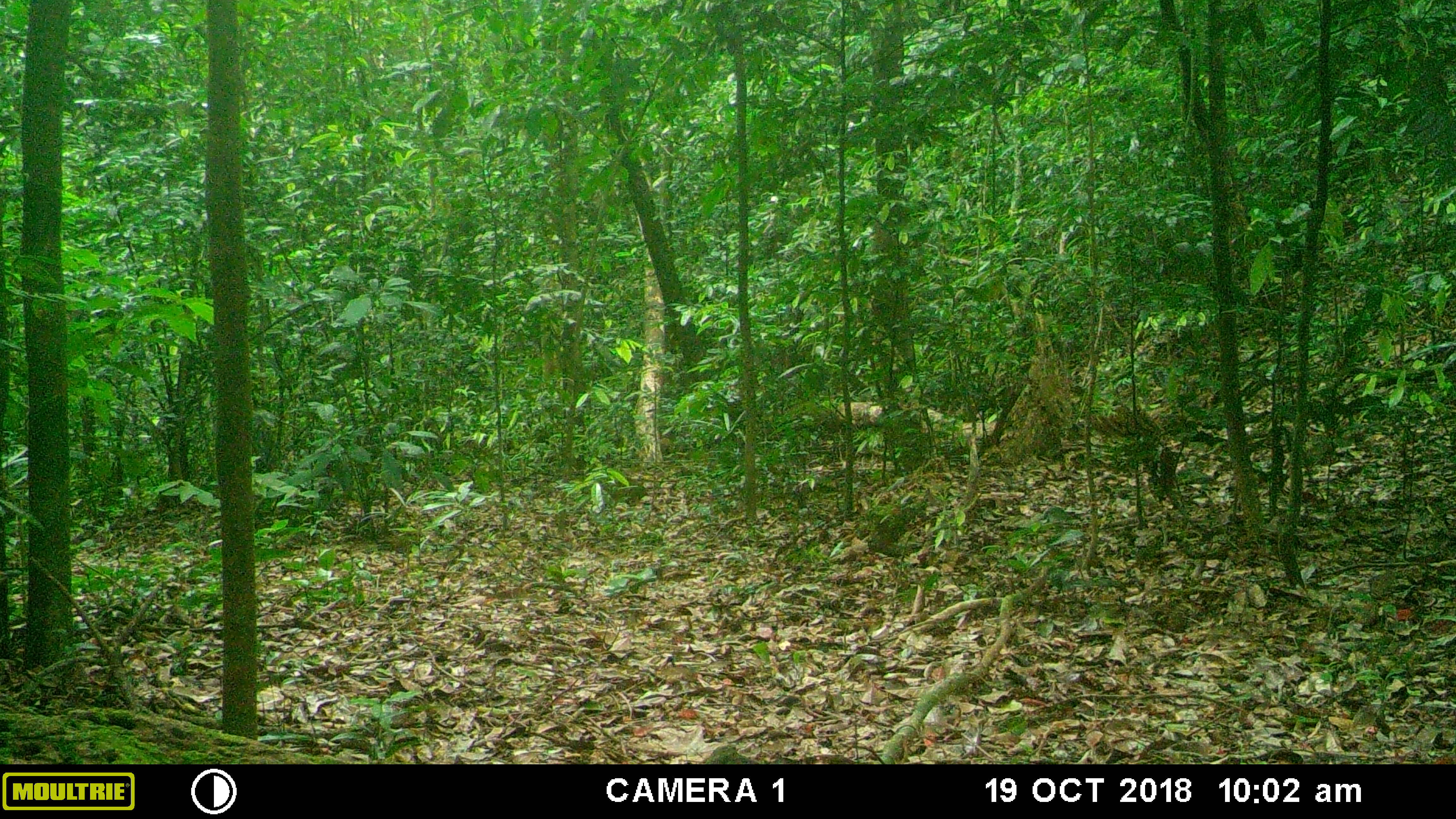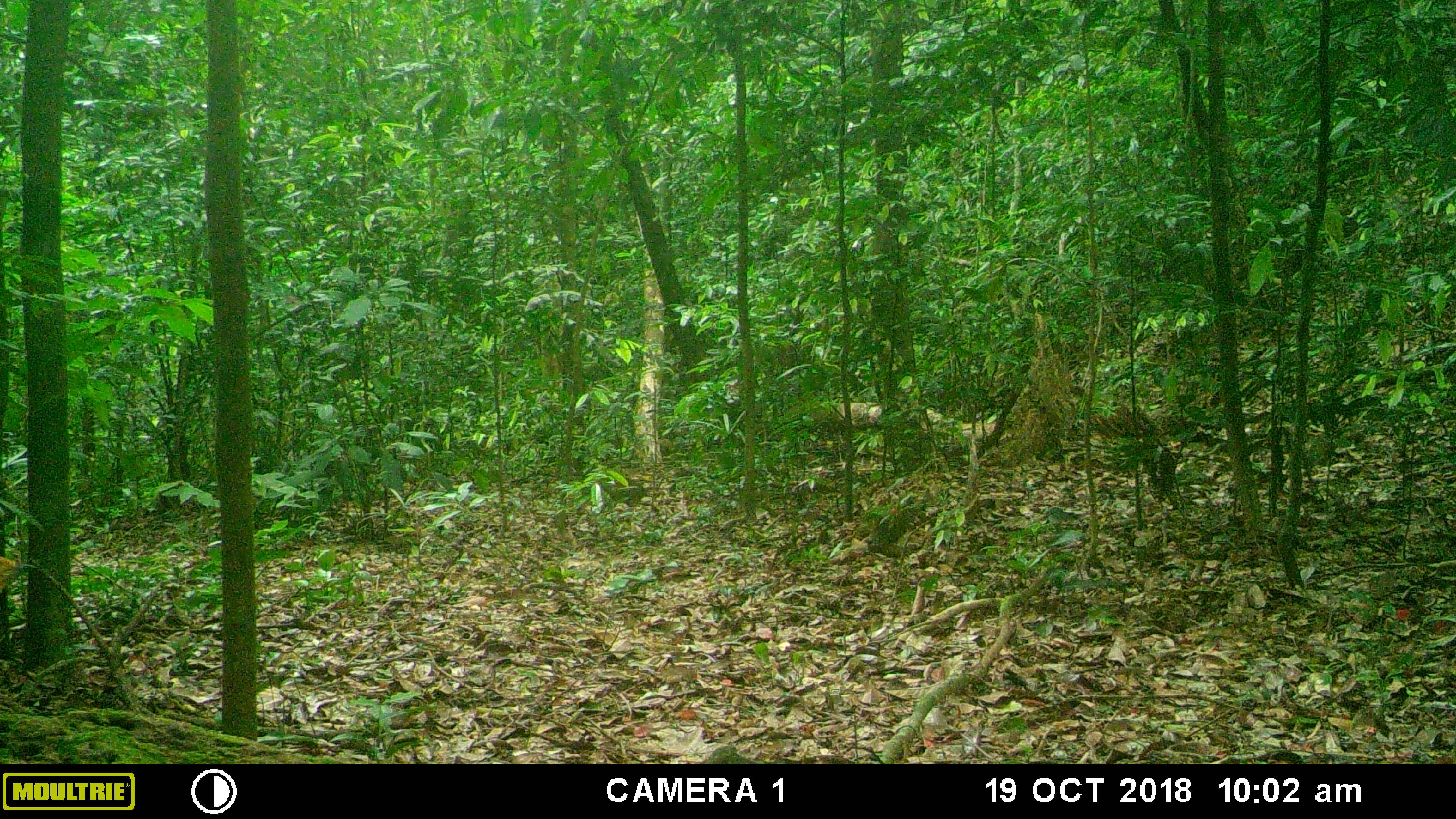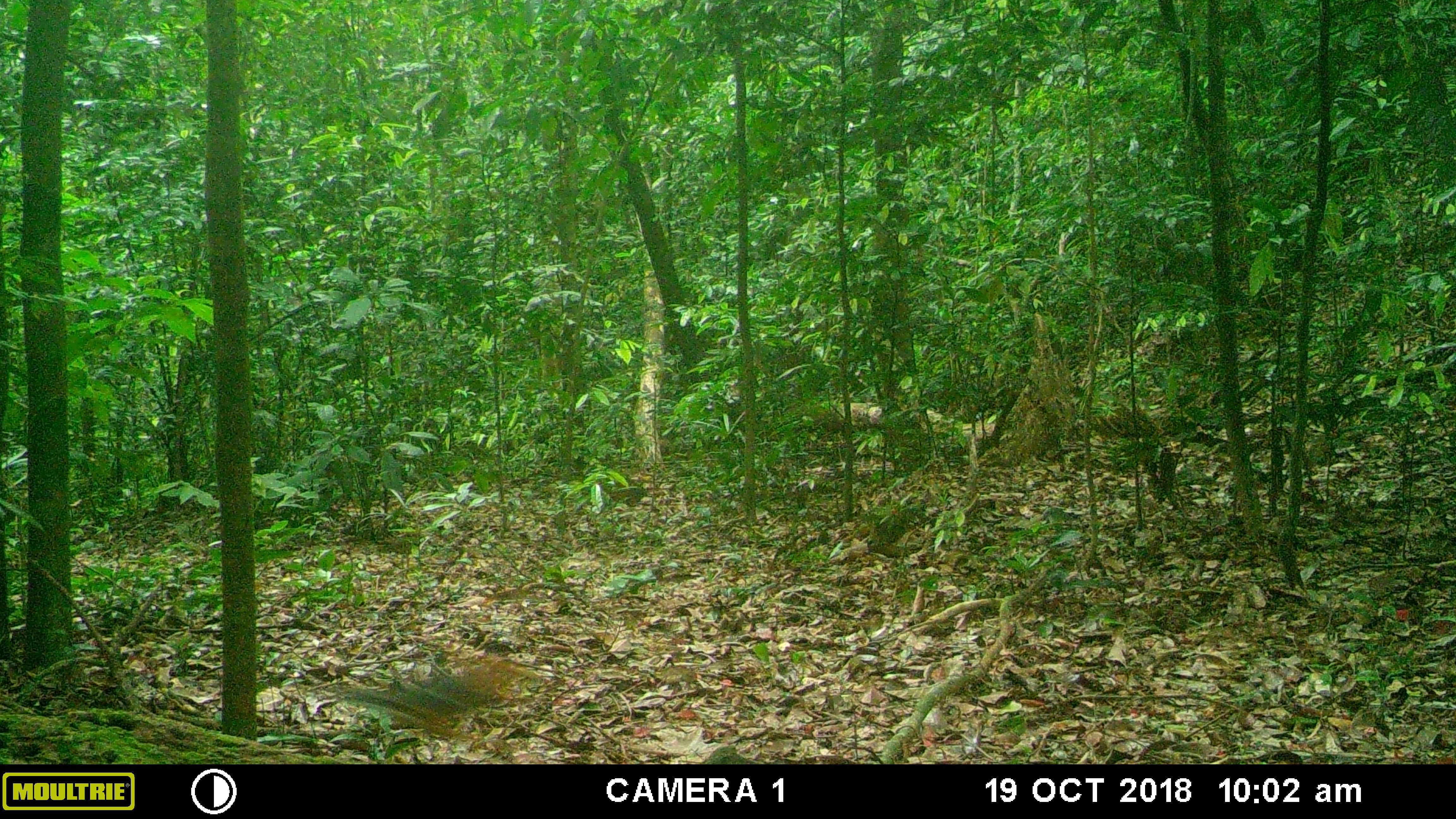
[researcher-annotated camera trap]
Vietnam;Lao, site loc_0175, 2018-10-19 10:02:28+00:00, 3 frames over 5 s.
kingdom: Animalia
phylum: Chordata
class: Aves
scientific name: Aves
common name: bird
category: unidentified bird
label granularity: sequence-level